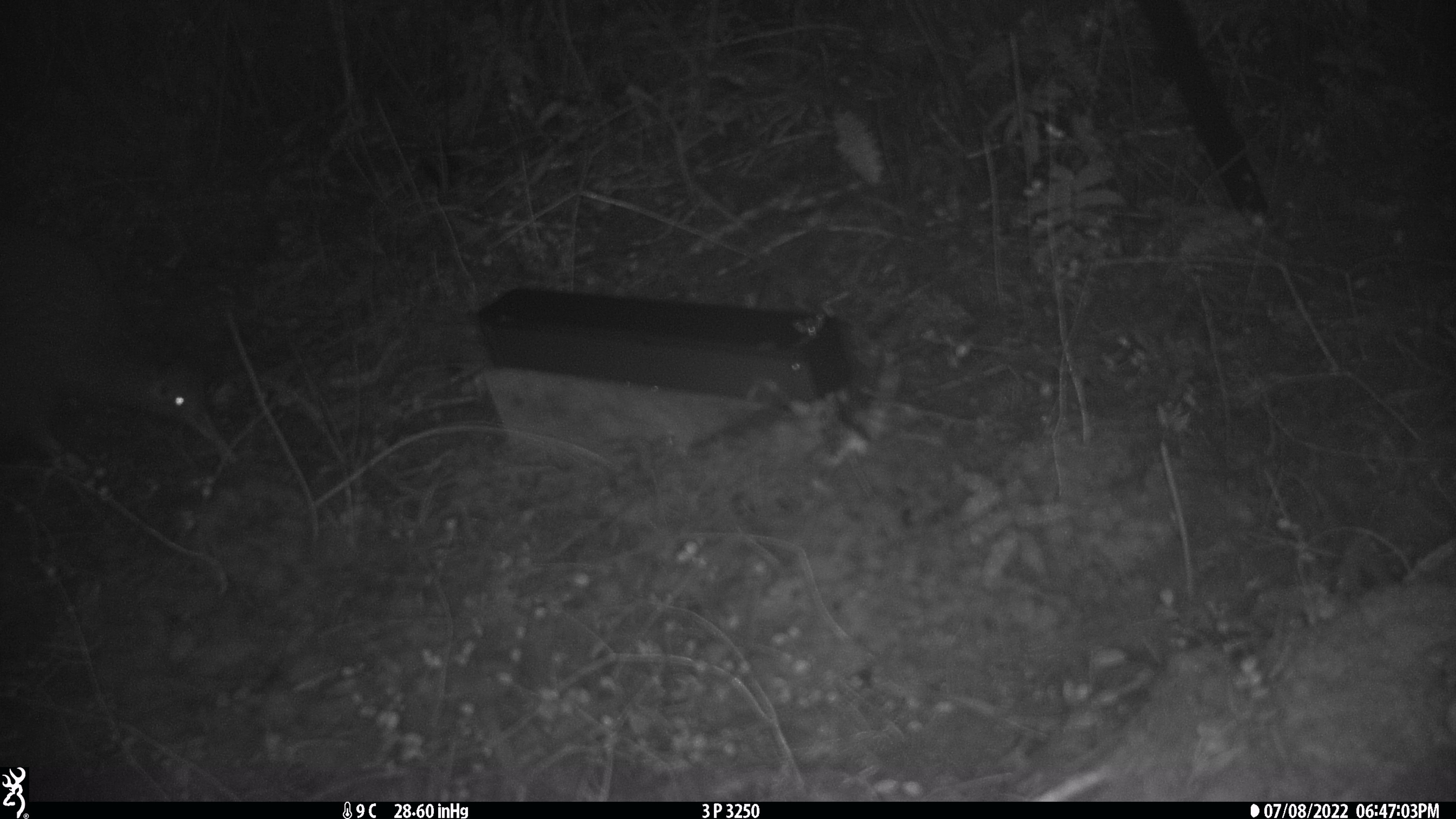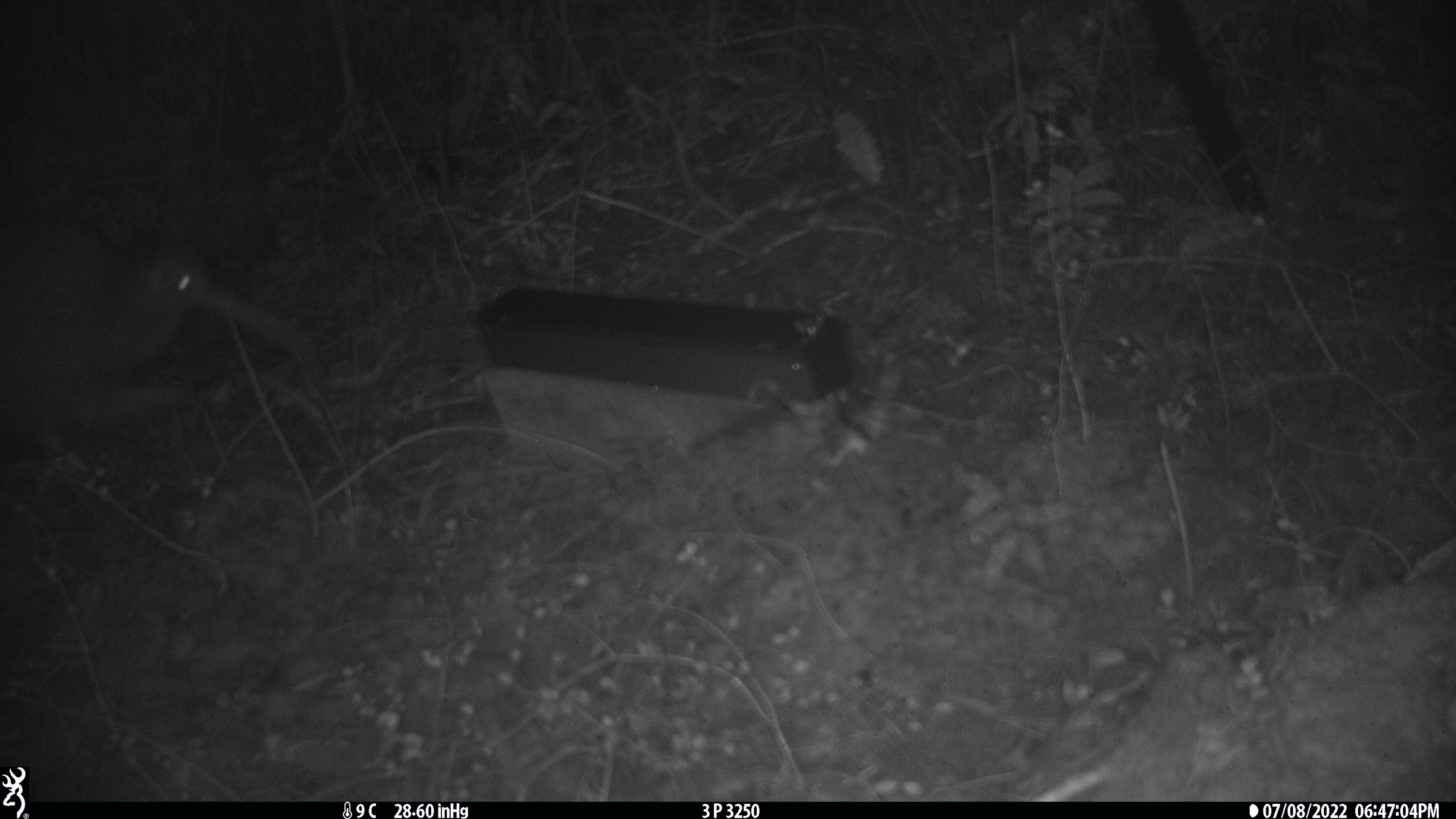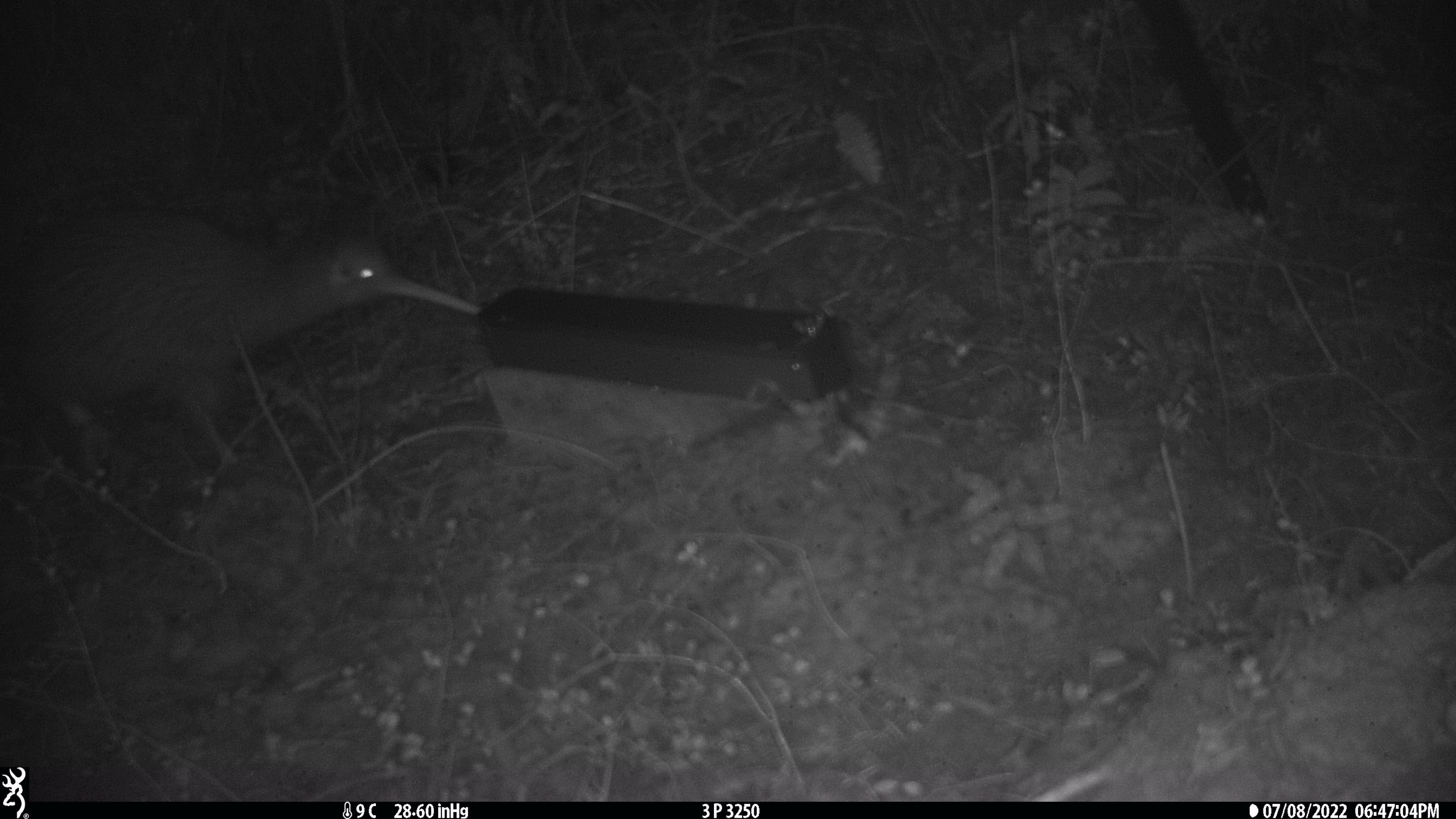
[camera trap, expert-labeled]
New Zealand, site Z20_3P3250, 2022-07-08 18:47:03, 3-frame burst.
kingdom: Animalia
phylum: Chordata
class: Aves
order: Apterygiformes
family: Apterygidae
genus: Apteryx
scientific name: Apteryx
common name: kiwi